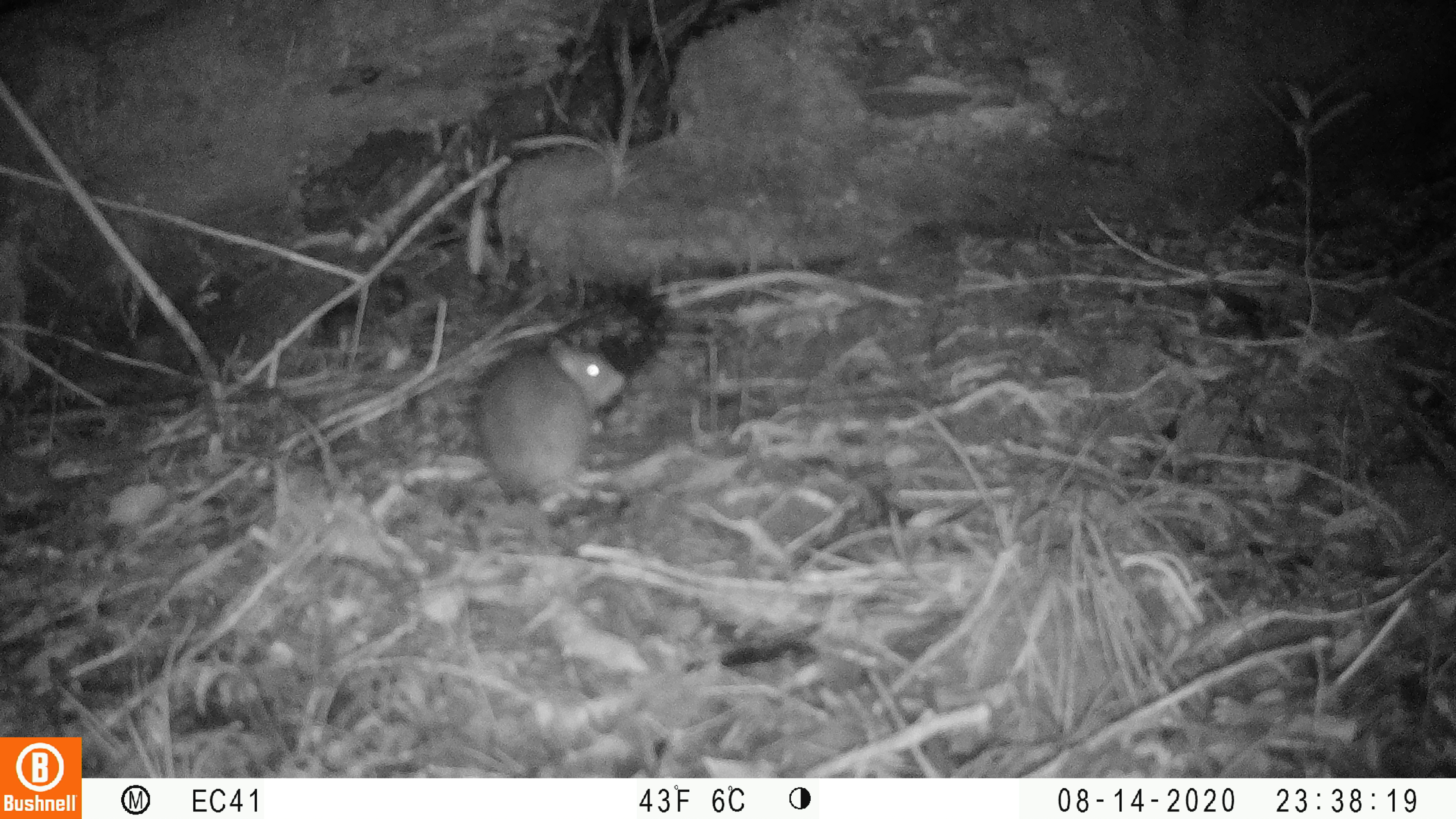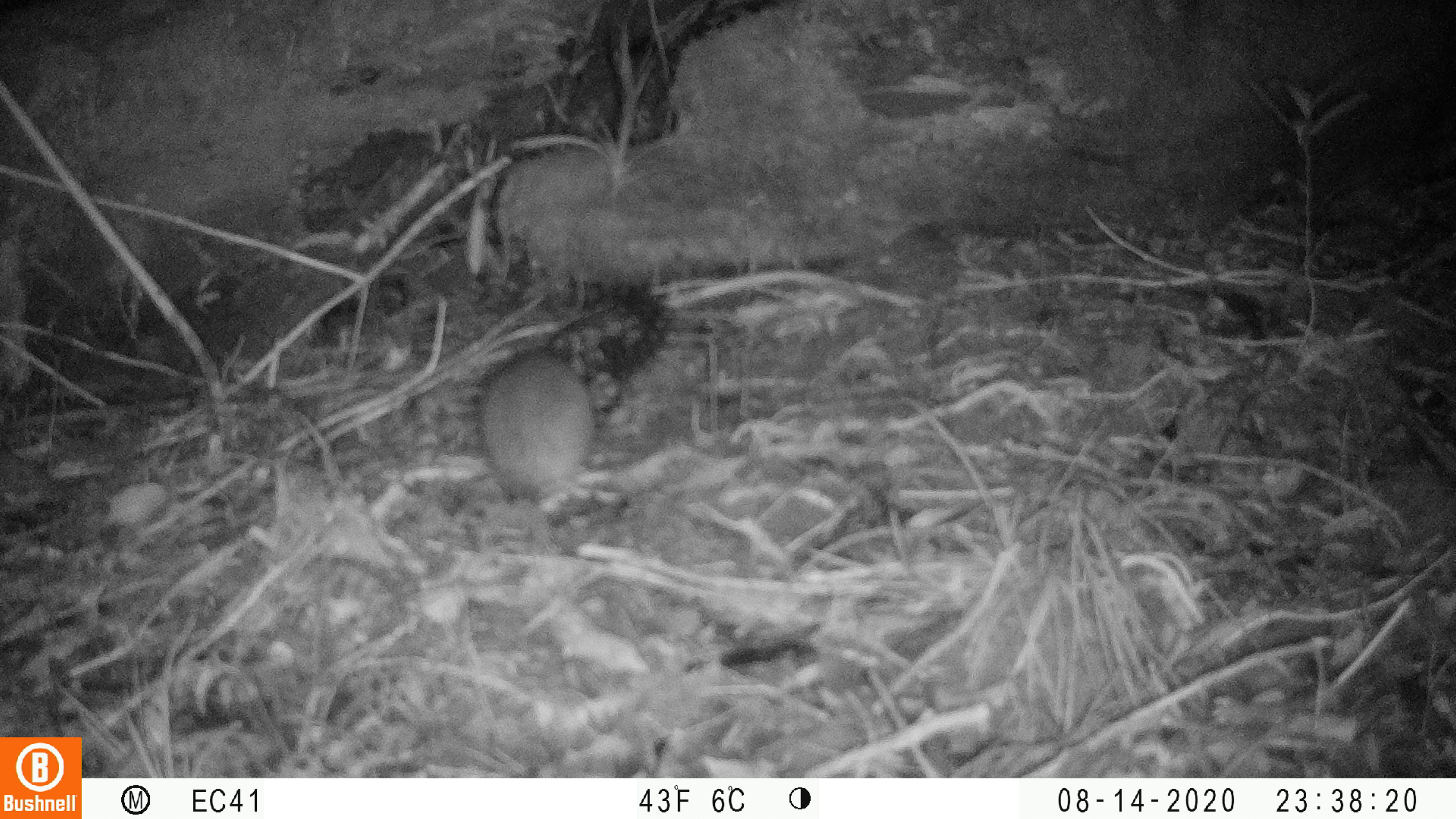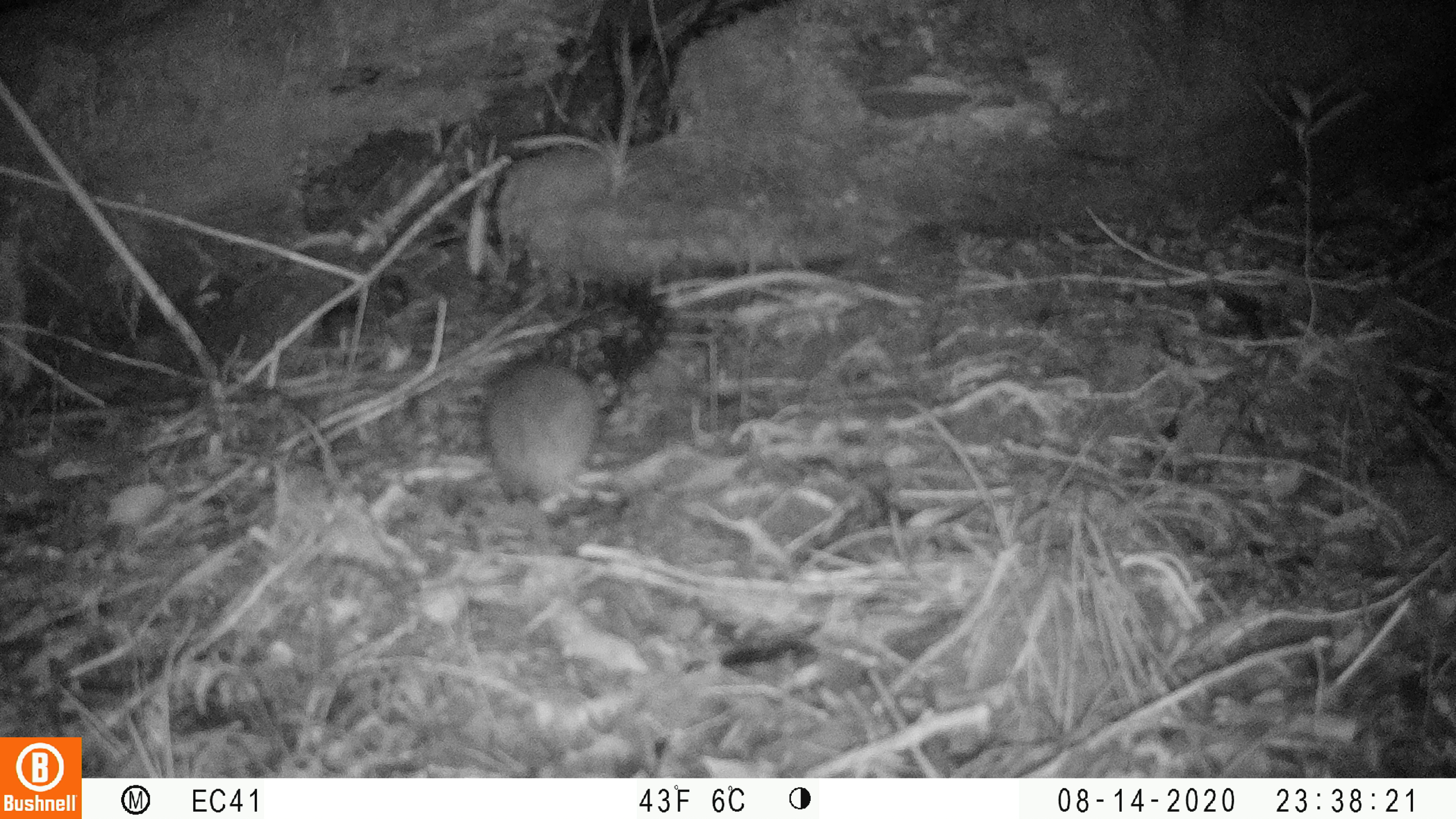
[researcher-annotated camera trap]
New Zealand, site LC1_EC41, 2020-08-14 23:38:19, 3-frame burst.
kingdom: Animalia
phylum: Chordata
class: Mammalia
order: Rodentia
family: Muridae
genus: Rattus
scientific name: Rattus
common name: rat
Rat (Rattus).